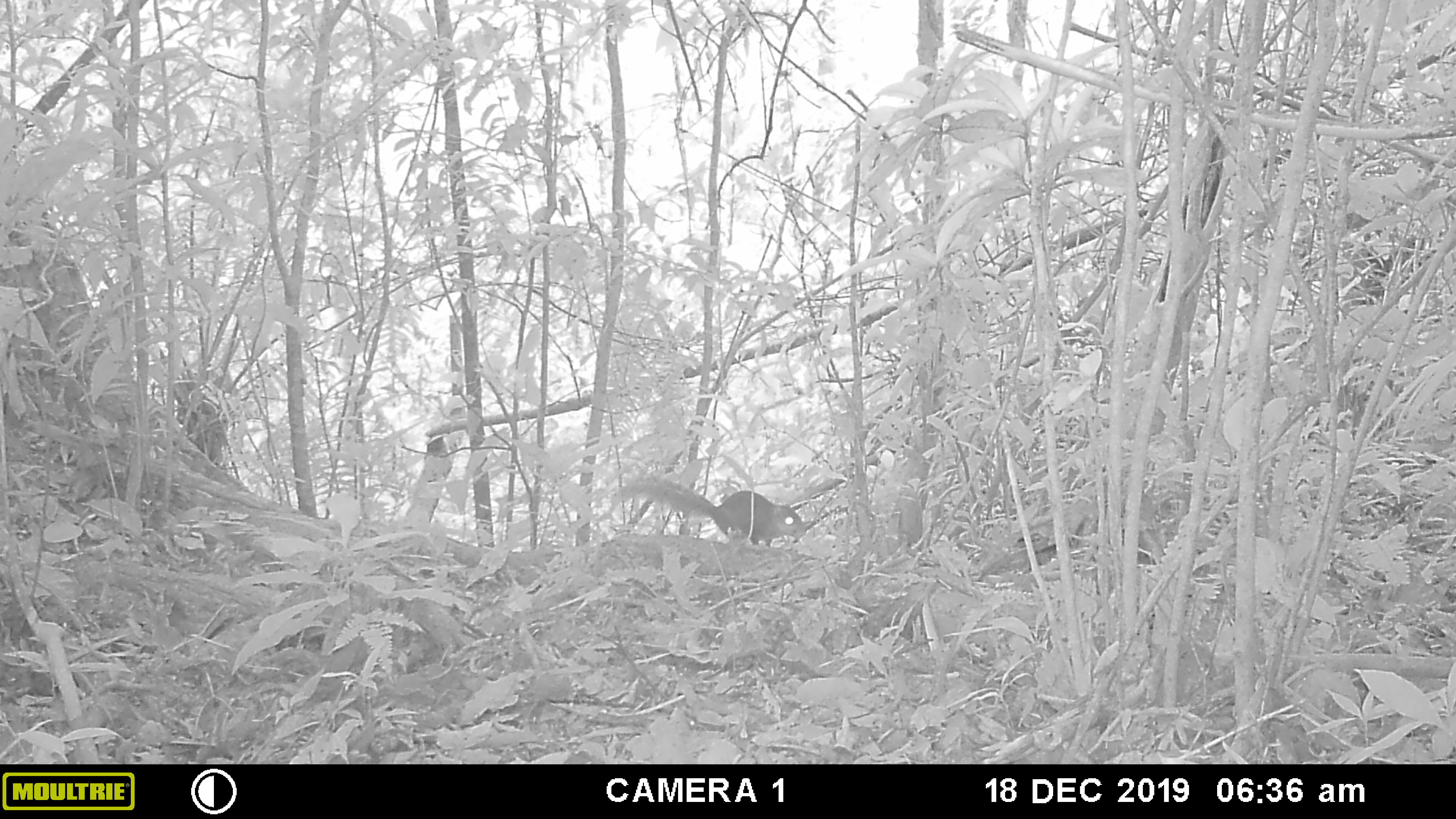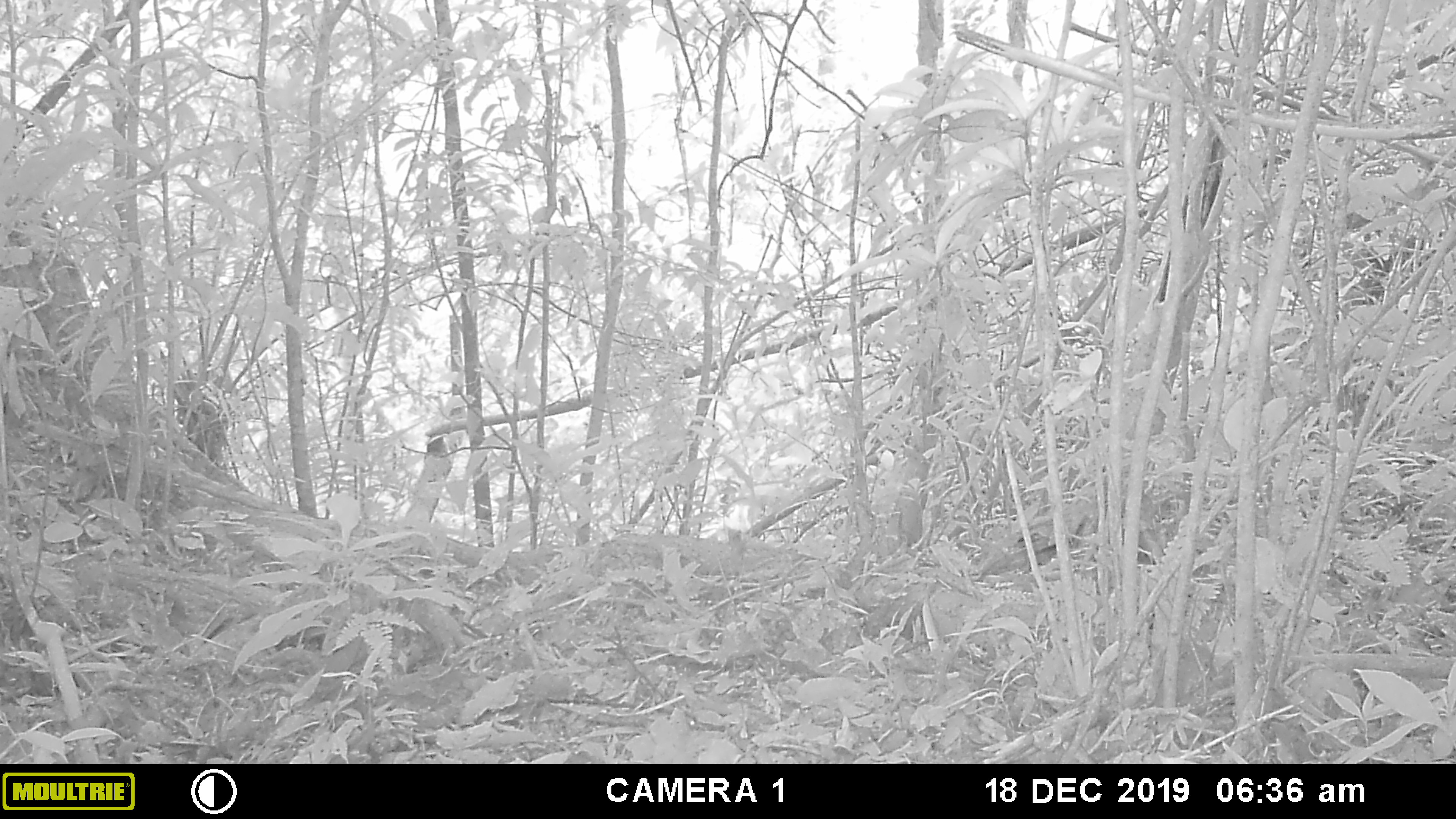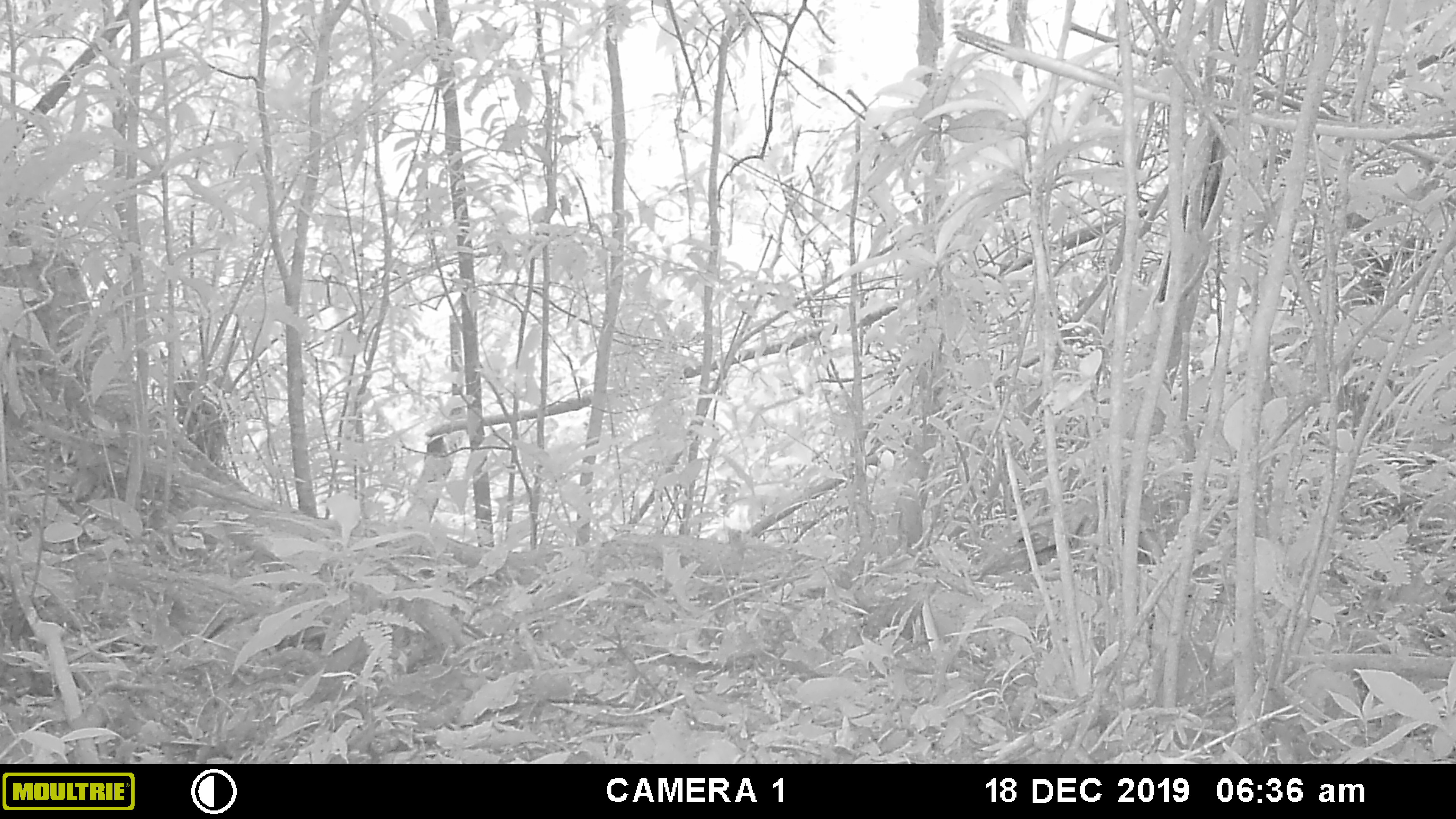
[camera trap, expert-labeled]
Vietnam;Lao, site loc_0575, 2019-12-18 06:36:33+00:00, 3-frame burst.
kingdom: Animalia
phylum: Chordata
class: Mammalia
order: Rodentia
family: Sciuridae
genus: Dremomys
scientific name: Dremomys rufigenis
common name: red-cheeked squirrel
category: red cheeked squirrel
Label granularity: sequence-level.